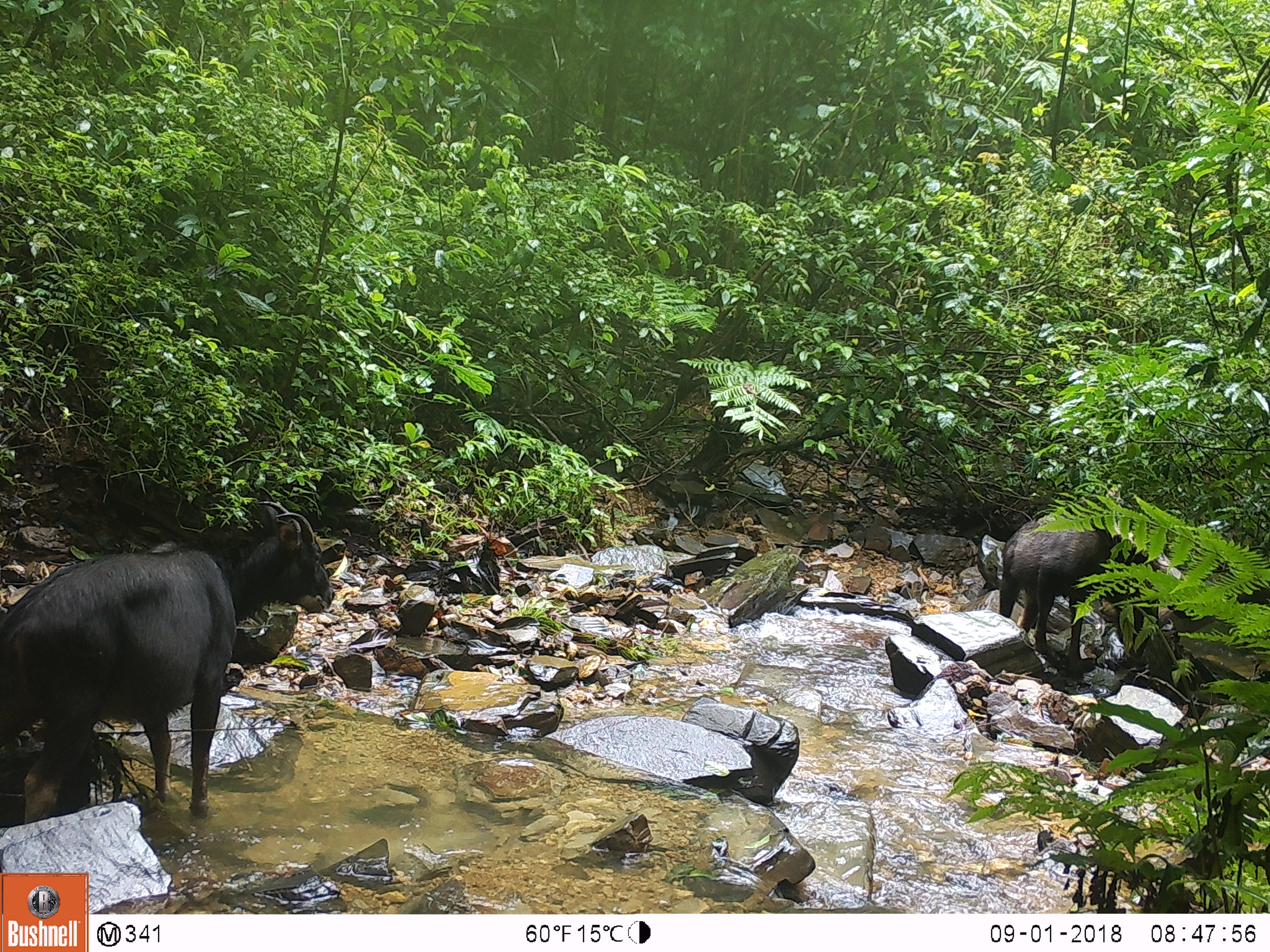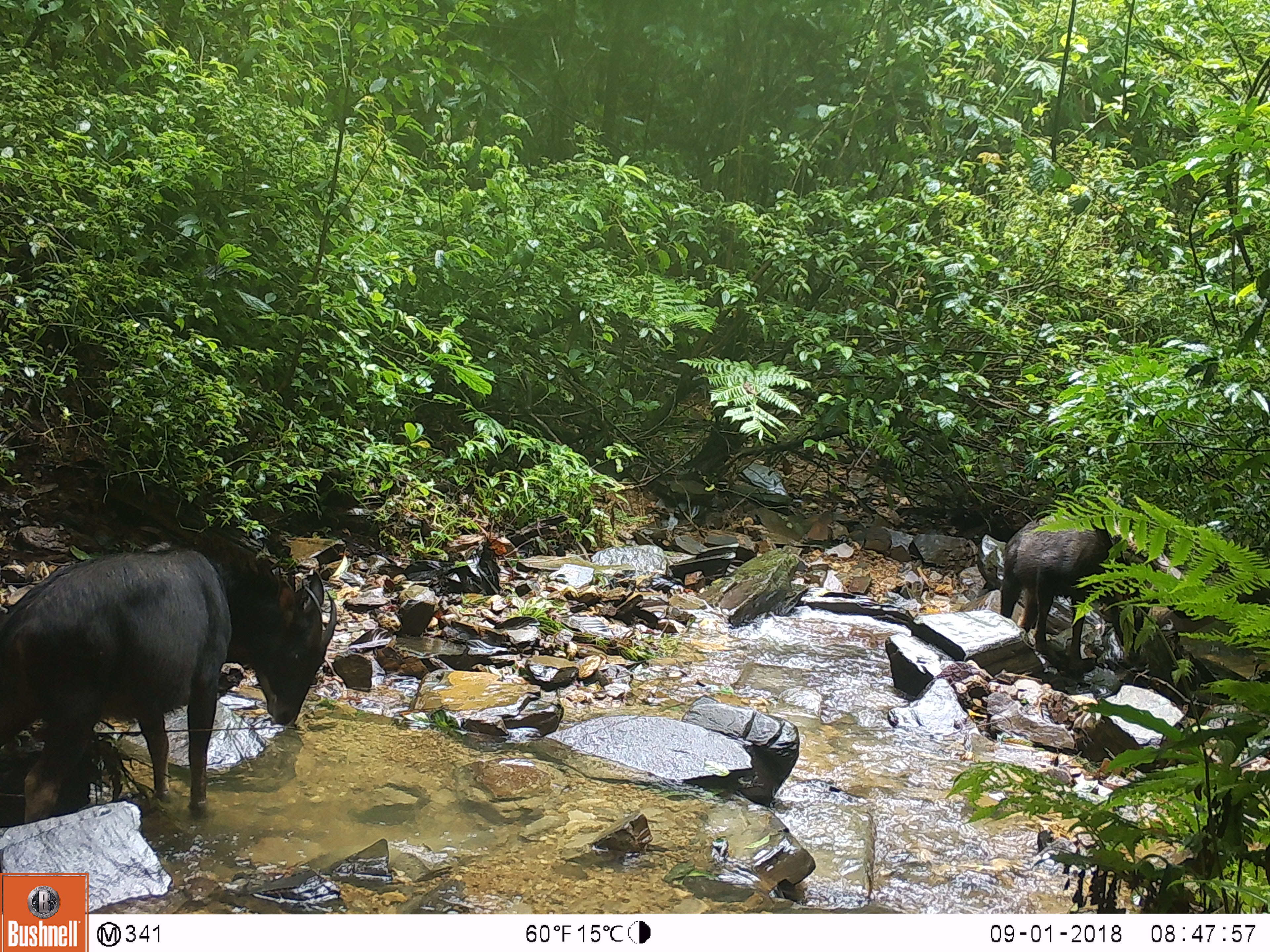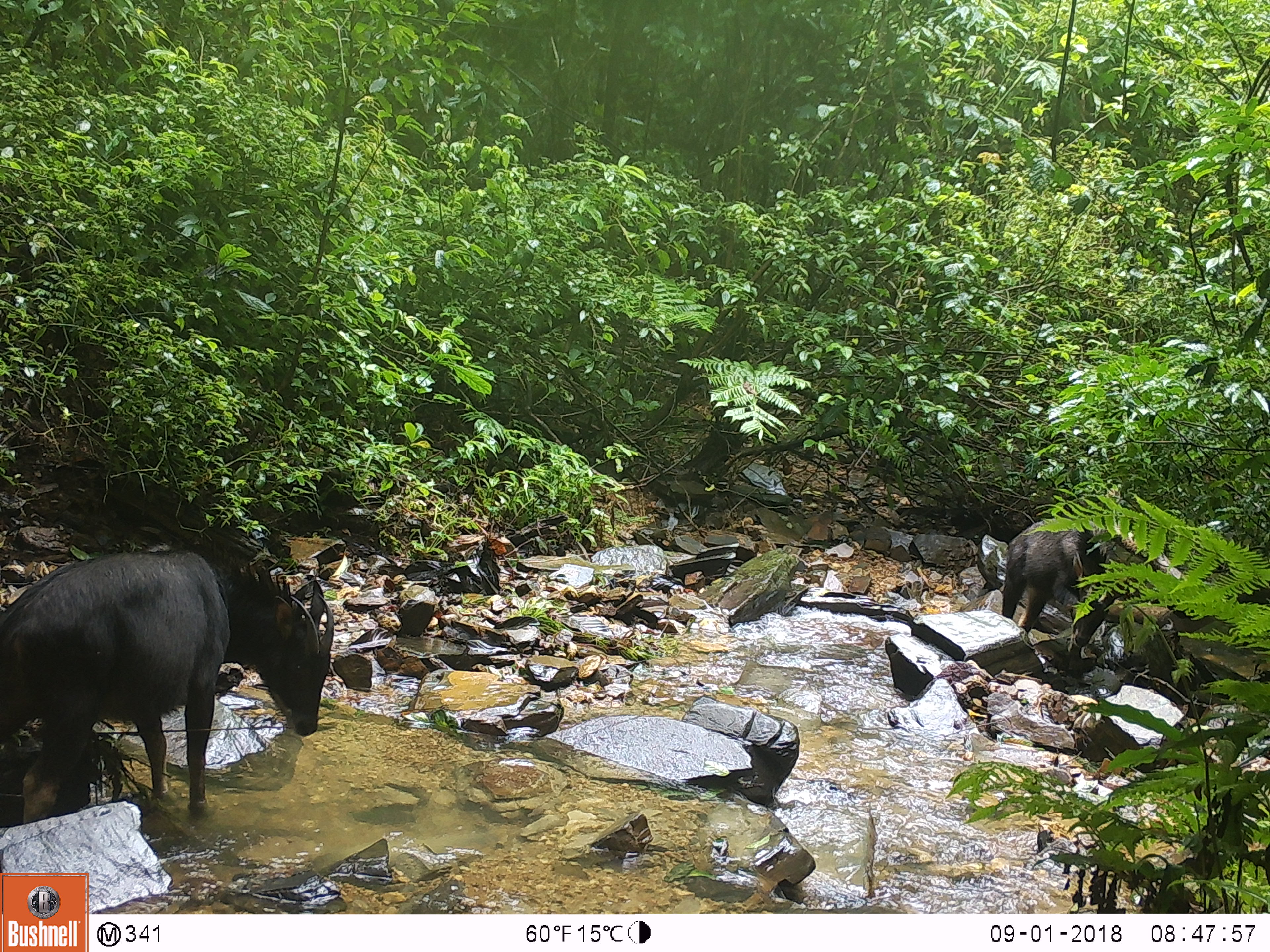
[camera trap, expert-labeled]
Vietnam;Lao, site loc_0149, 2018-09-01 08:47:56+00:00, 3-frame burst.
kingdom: Animalia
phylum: Chordata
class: Mammalia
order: Artiodactyla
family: Bovidae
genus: Capricornis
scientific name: Capricornis sumatraensis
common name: chinese serow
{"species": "chinese serow (Capricornis sumatraensis)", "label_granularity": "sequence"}